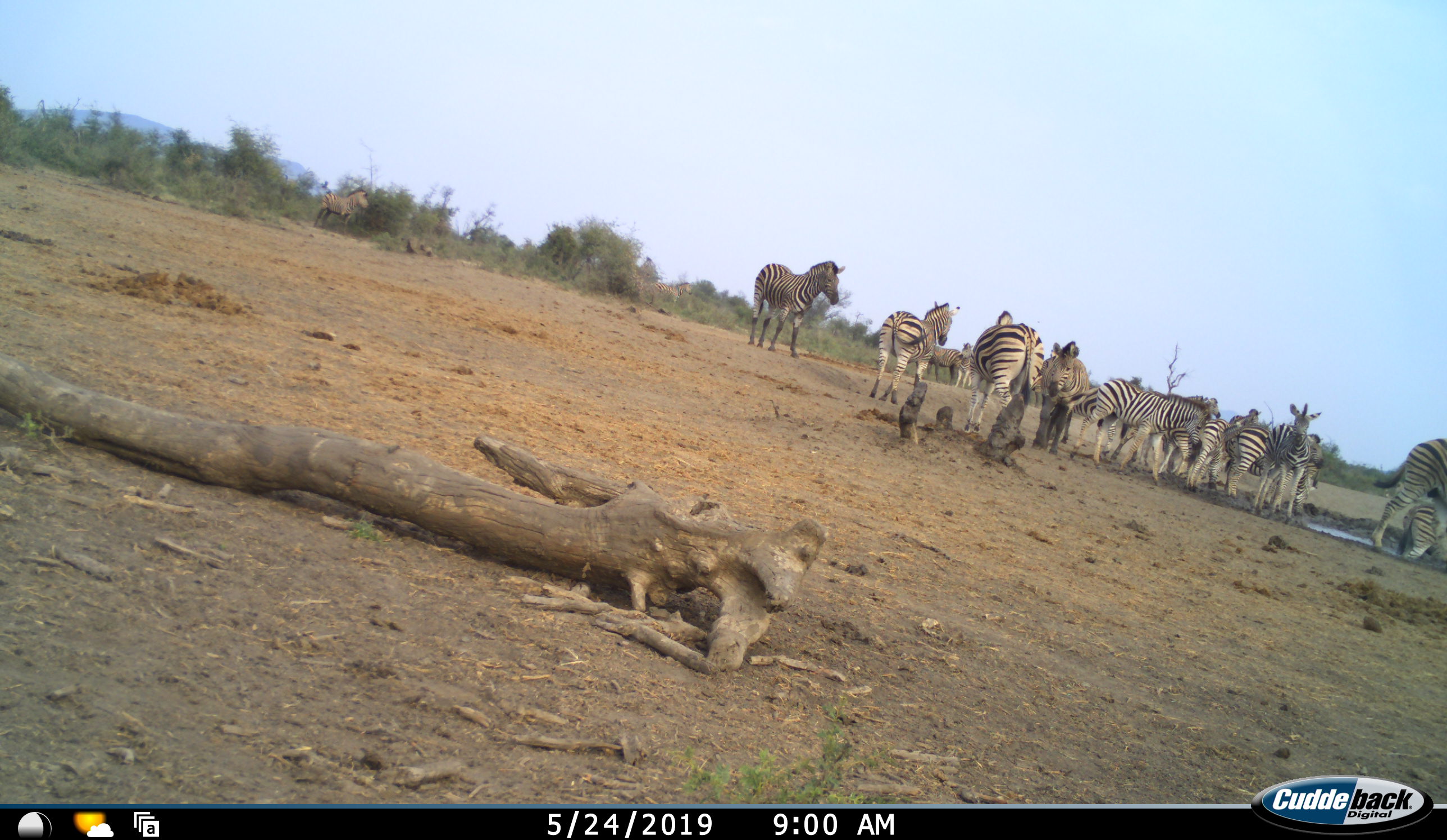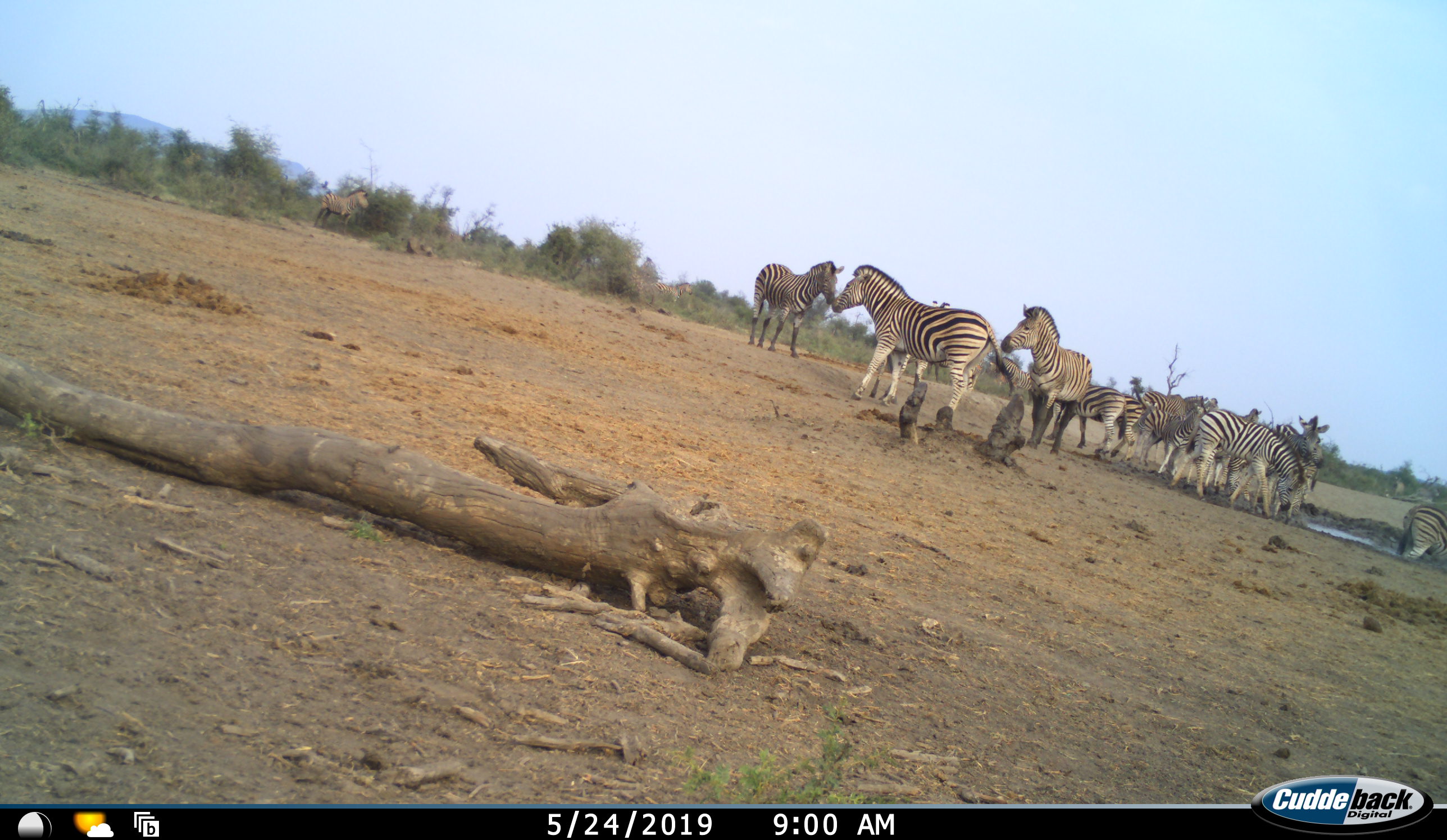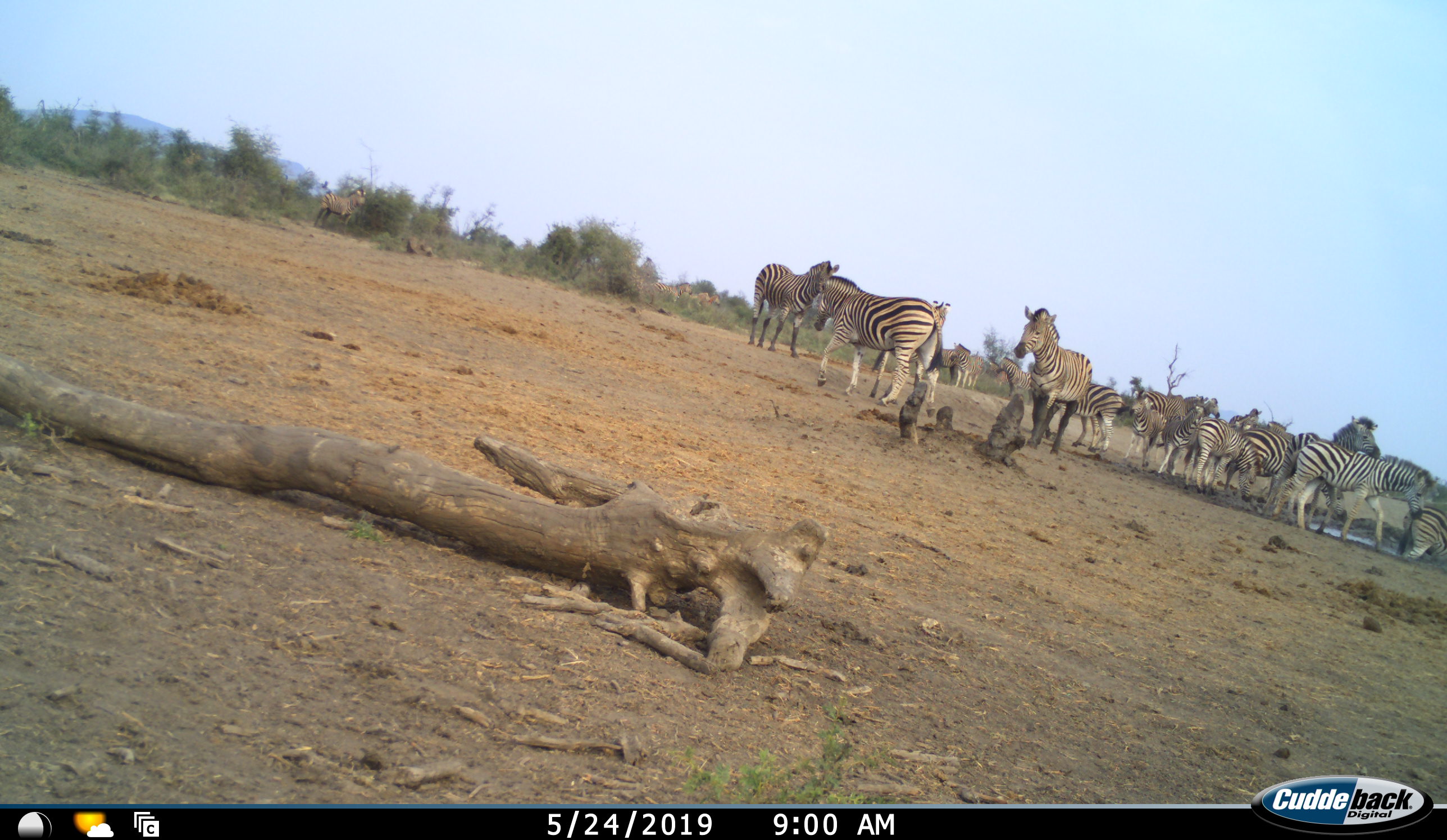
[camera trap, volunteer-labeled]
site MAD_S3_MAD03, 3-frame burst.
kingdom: Animalia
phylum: Chordata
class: Mammalia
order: Perissodactyla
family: Equidae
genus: Equus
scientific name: Equus quagga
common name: plains zebra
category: zebraplains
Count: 11-50.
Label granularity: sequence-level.